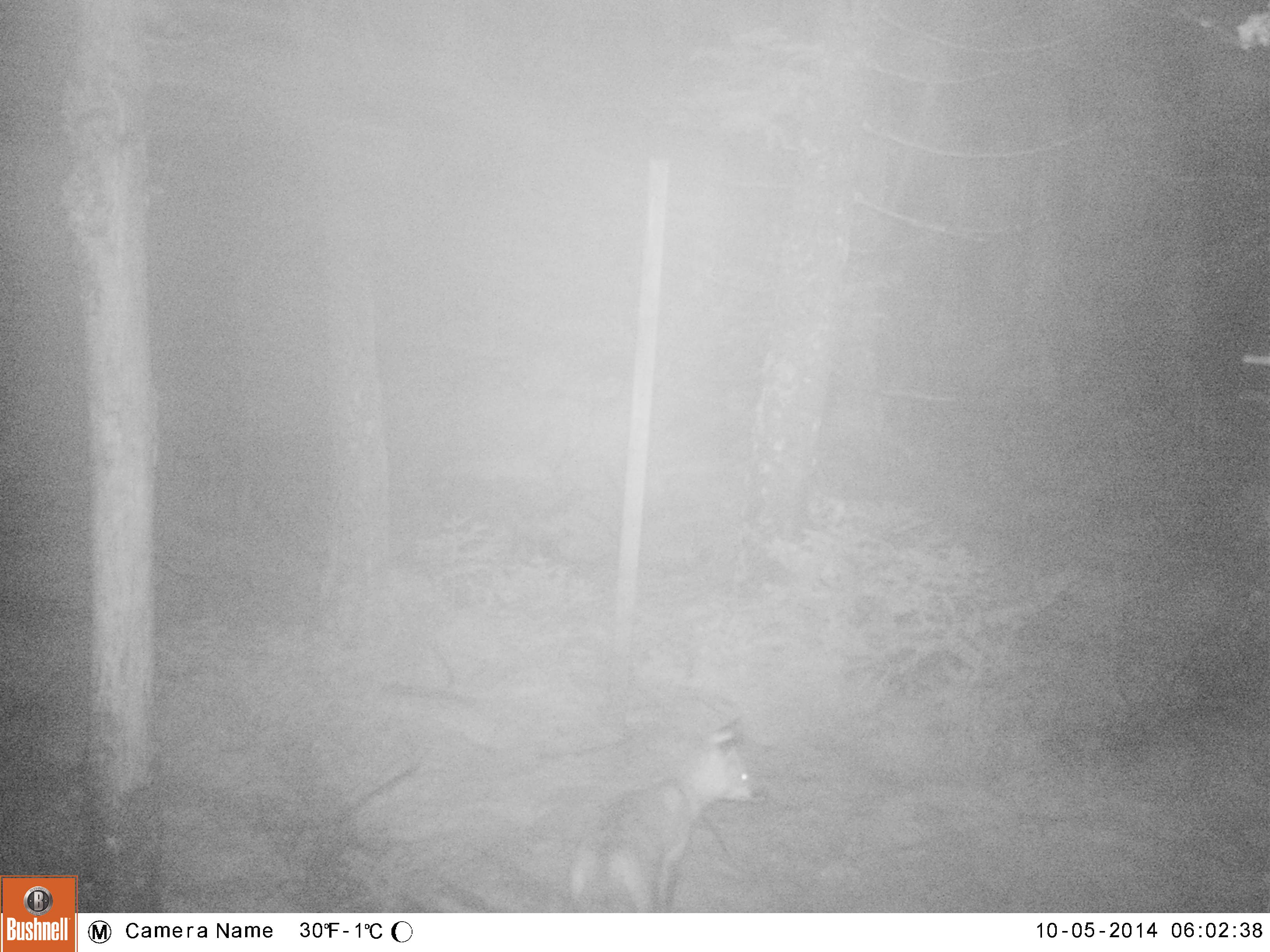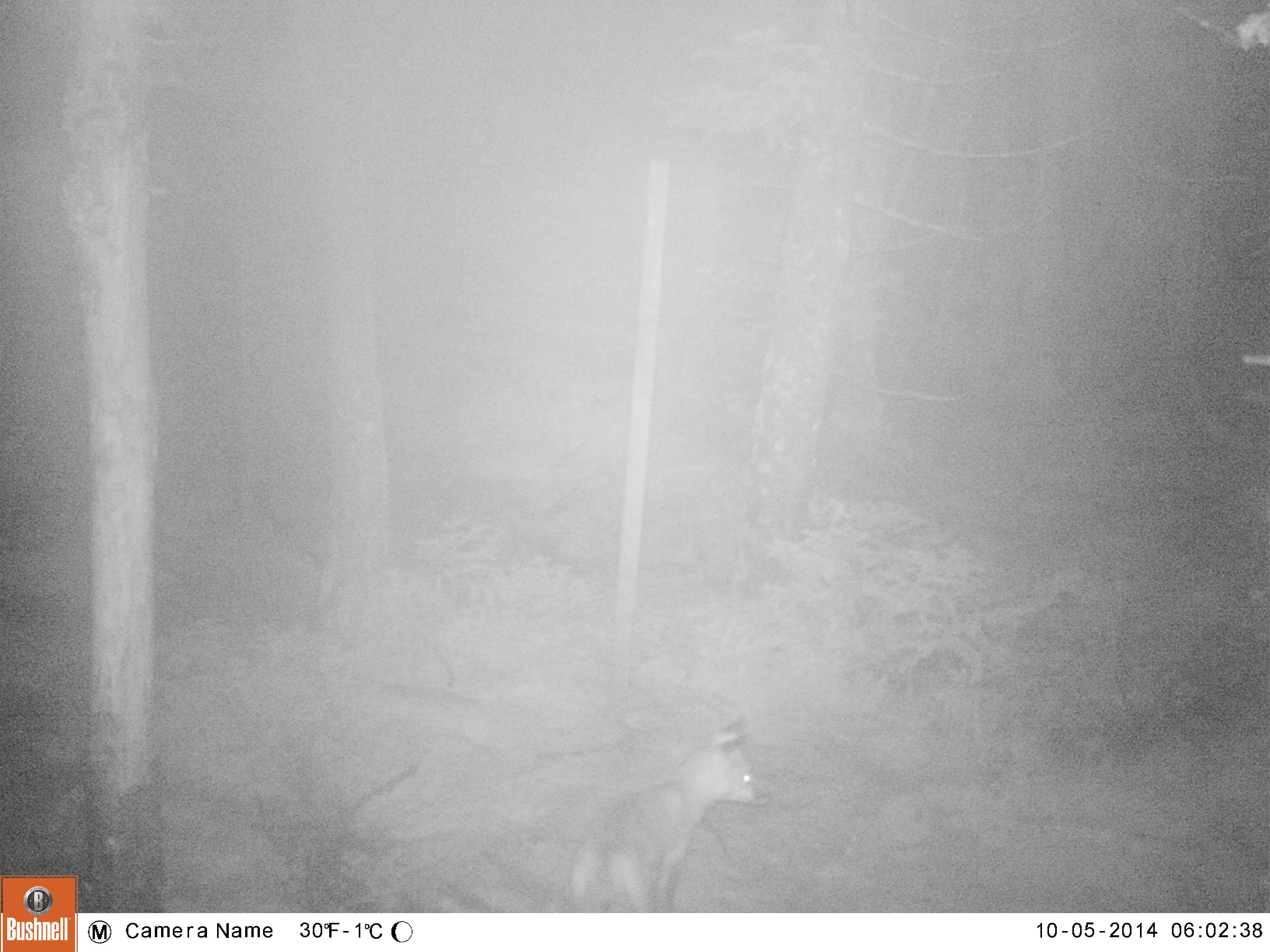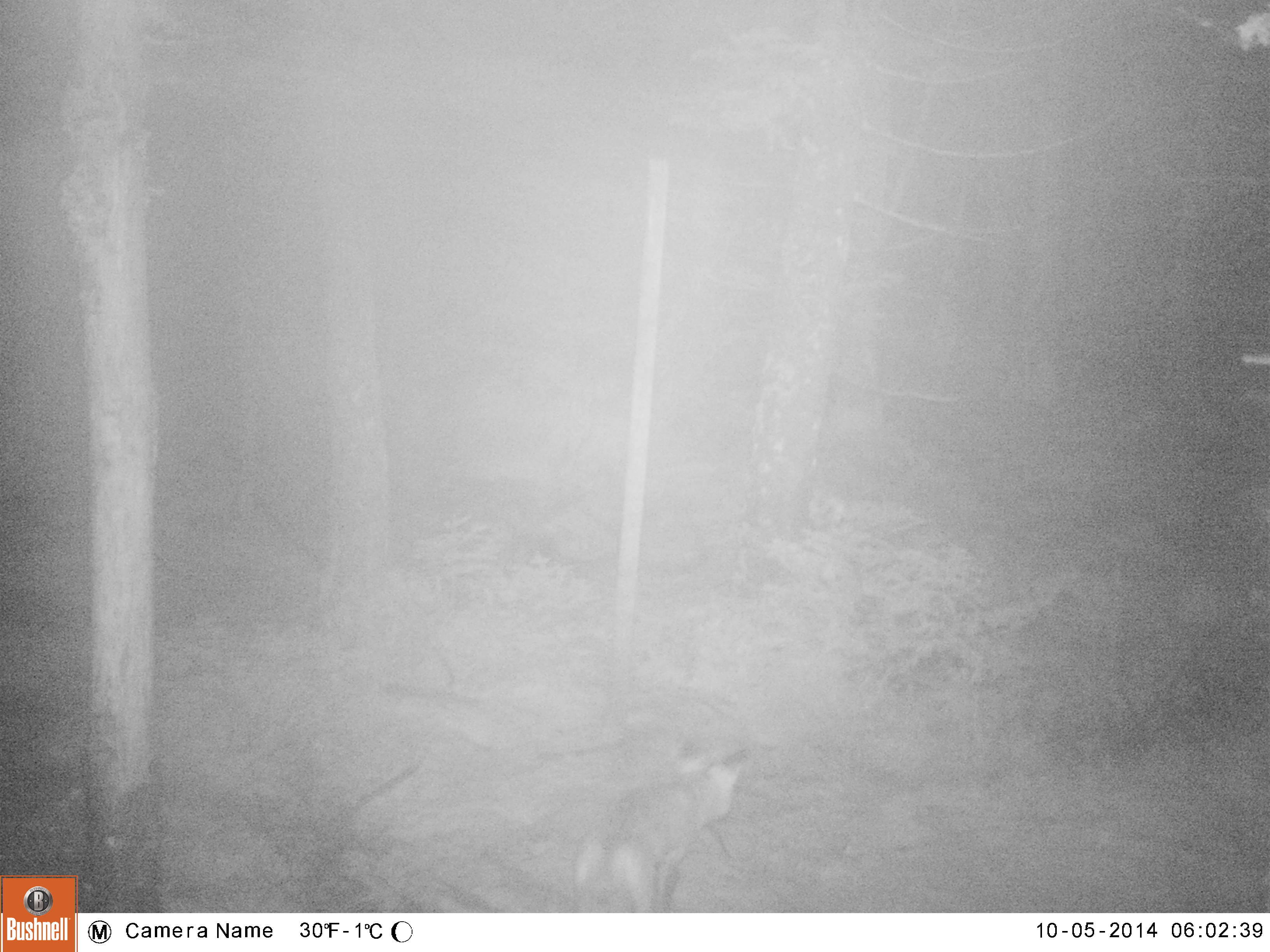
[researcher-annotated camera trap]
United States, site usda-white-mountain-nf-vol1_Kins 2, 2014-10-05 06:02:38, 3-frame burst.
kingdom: Animalia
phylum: Chordata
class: Mammalia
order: Carnivora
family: Canidae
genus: Vulpes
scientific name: Vulpes vulpes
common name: red fox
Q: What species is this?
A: Red fox (Vulpes vulpes).